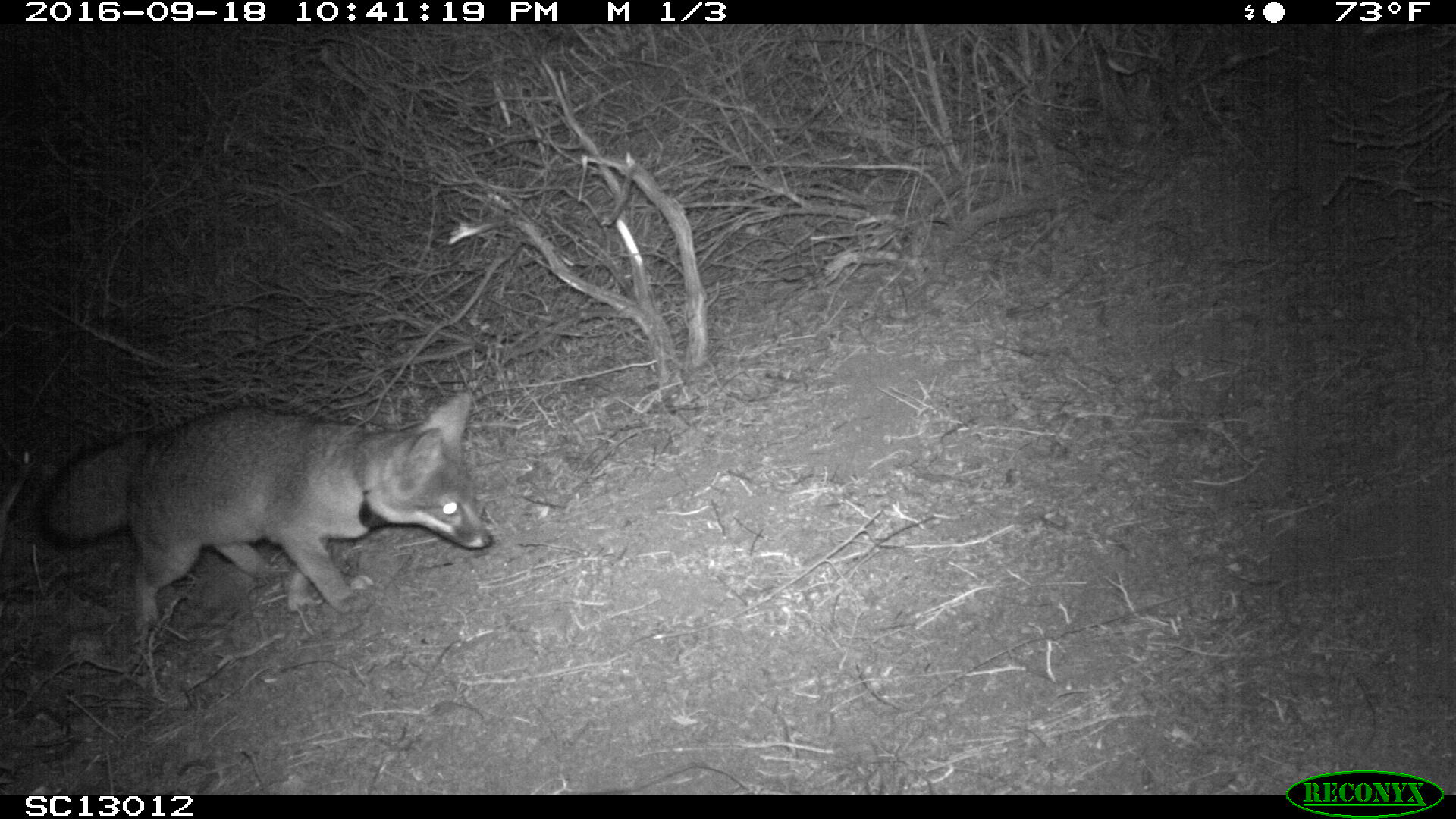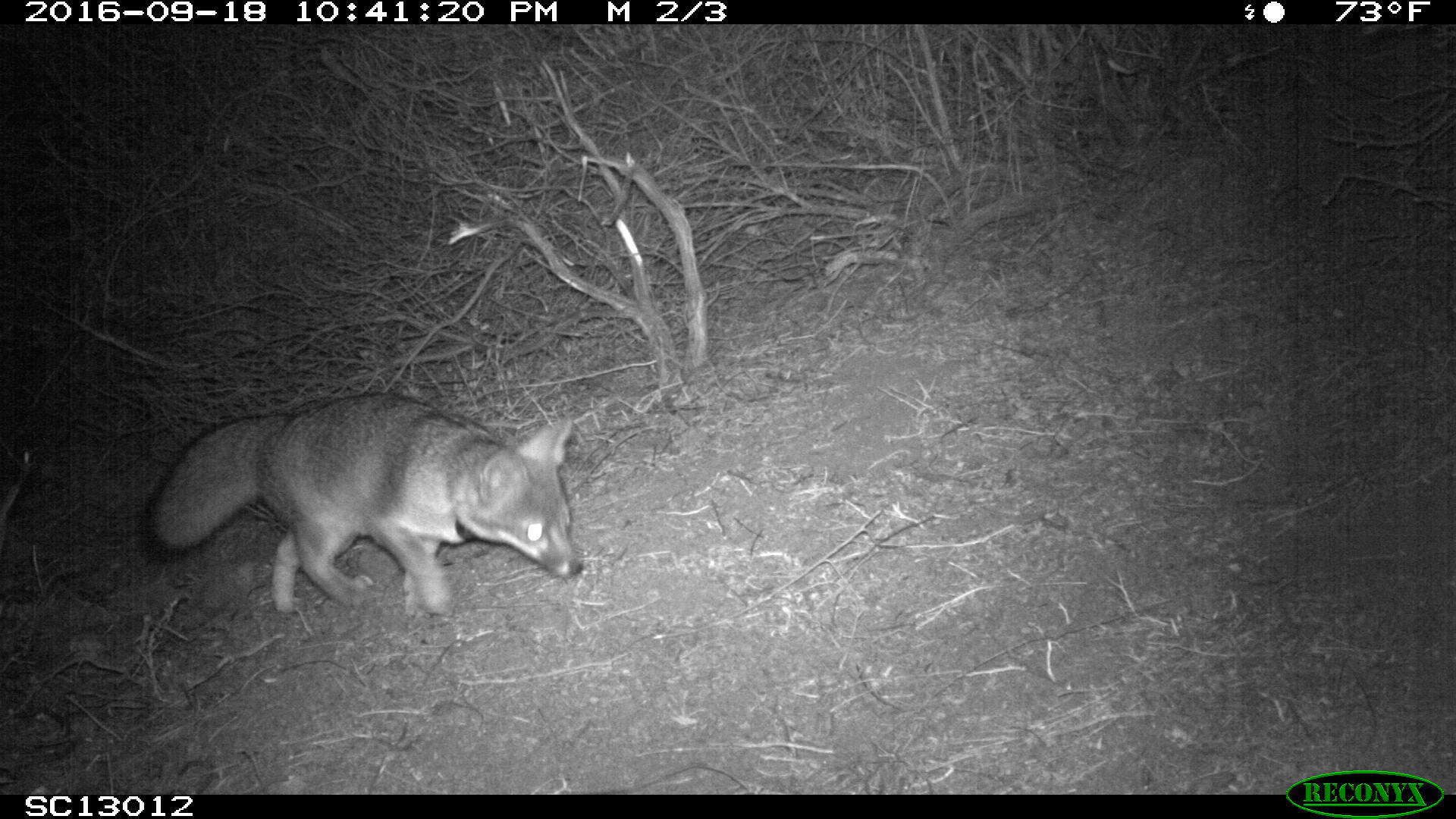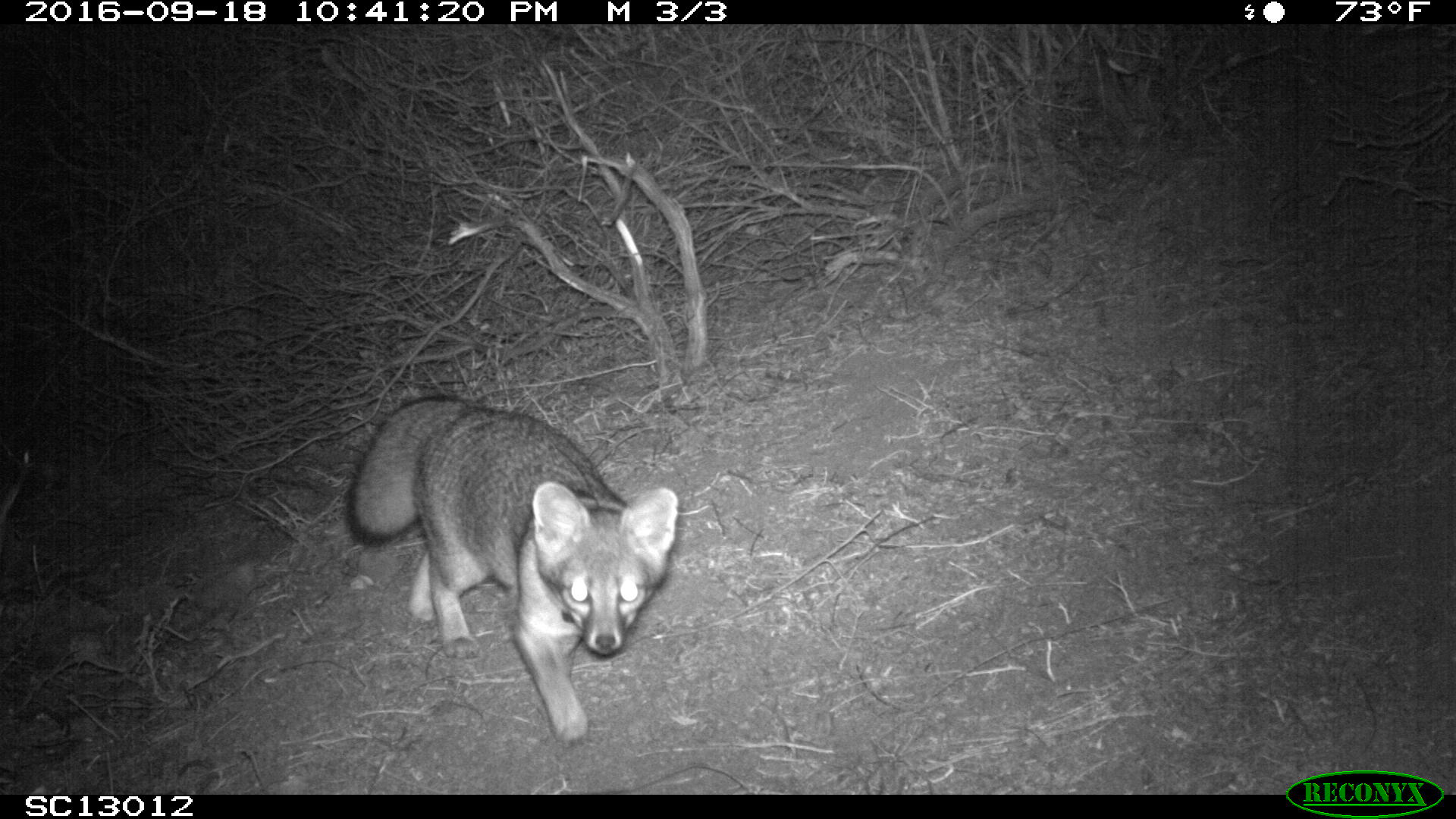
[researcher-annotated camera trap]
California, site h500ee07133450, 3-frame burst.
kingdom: Animalia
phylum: Chordata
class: Mammalia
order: Carnivora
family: Canidae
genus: Urocyon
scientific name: Urocyon littoralis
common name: island fox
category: fox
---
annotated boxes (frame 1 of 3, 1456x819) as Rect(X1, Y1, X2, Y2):
fox: Rect(37, 388, 492, 670)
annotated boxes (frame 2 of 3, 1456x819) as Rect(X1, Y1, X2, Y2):
fox: Rect(135, 392, 584, 617)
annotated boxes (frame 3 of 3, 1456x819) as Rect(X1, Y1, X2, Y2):
fox: Rect(344, 395, 678, 744)